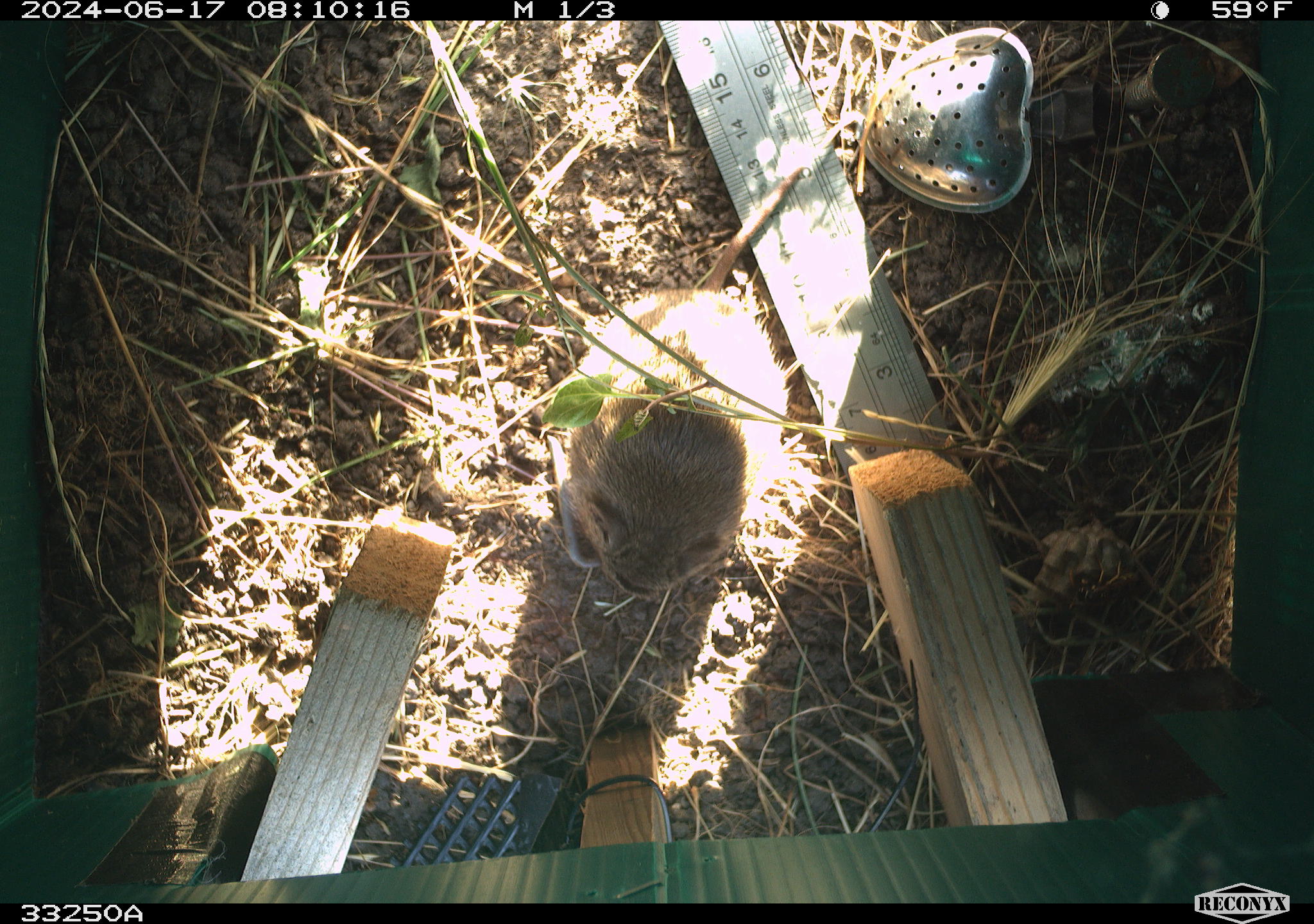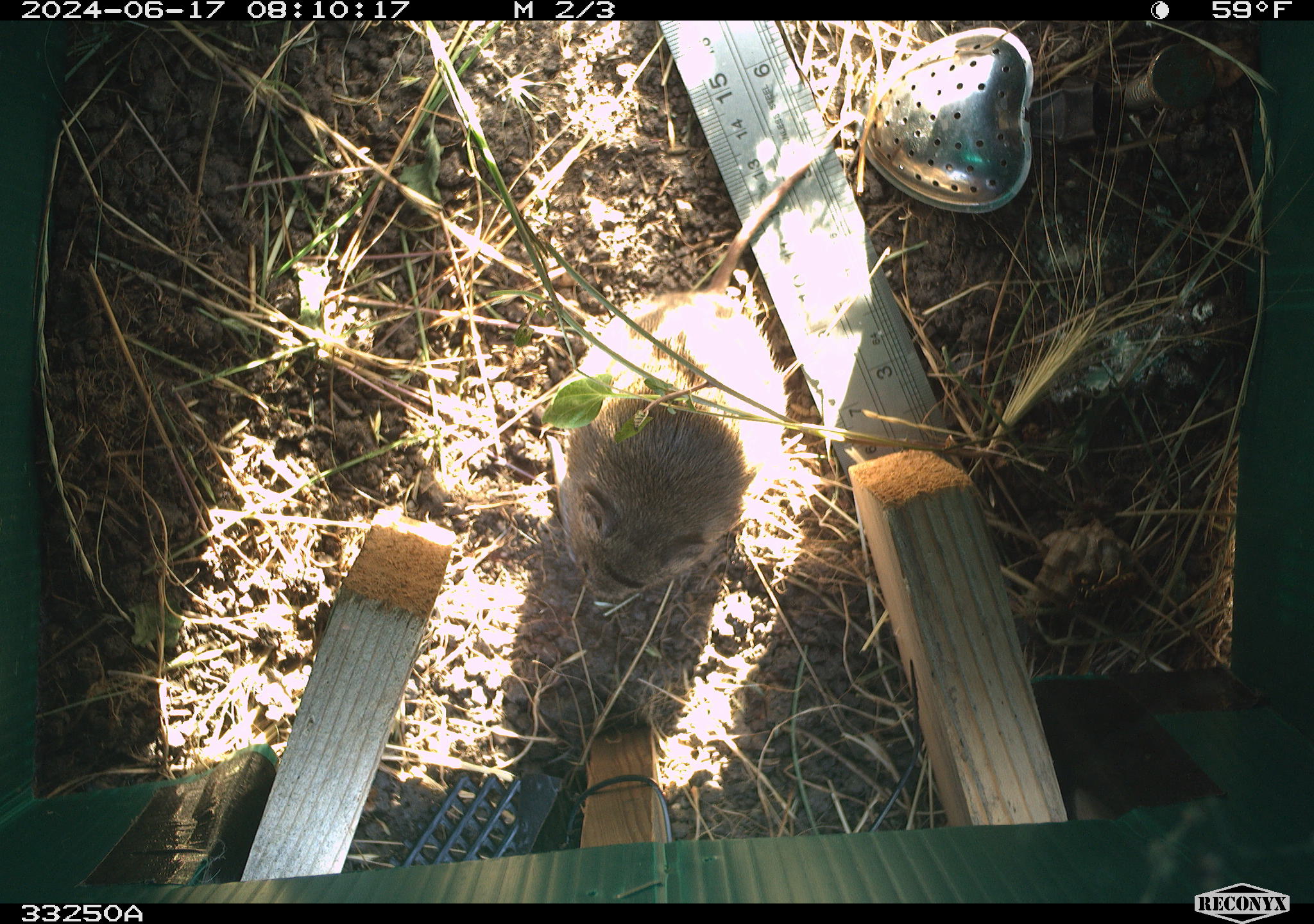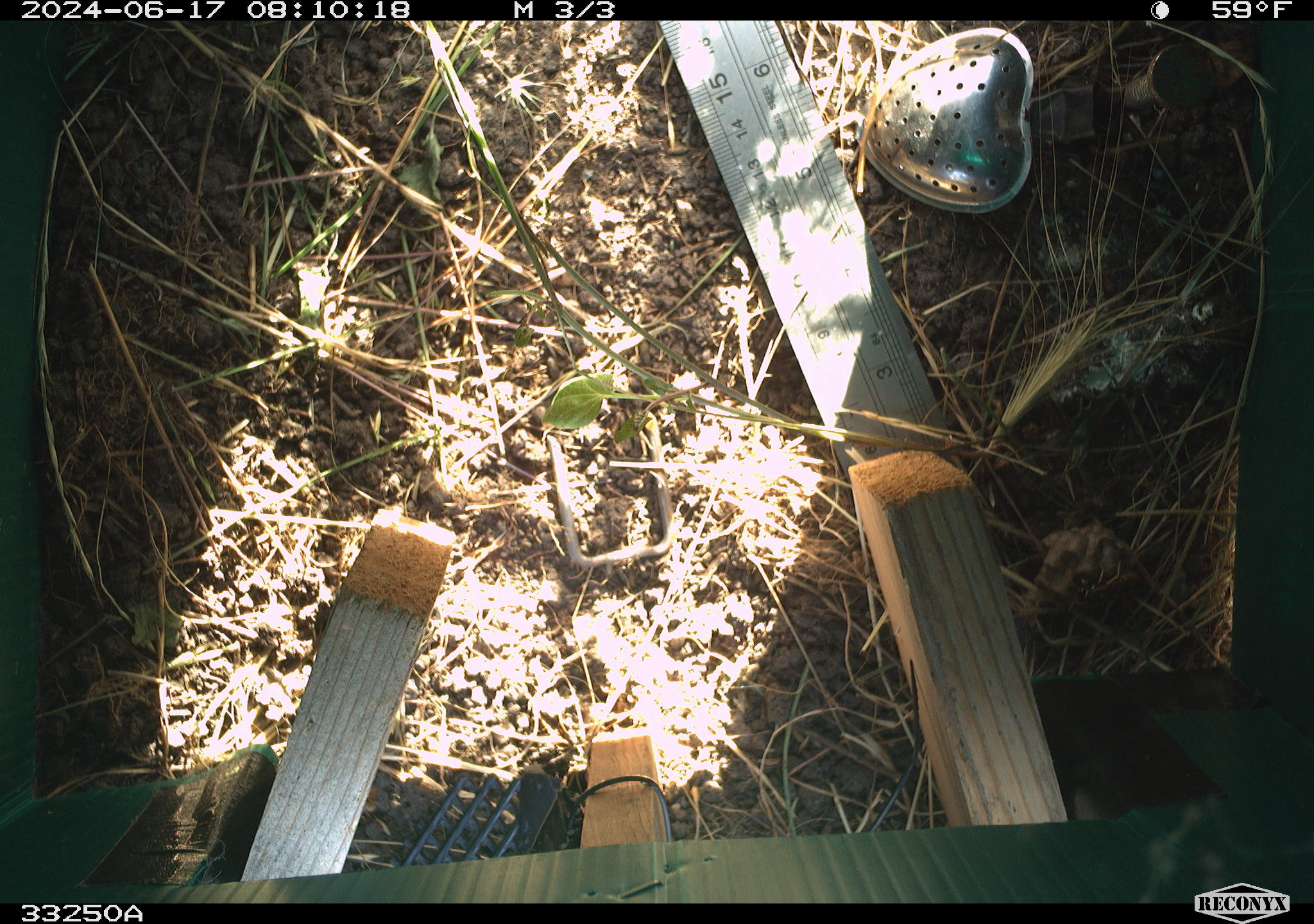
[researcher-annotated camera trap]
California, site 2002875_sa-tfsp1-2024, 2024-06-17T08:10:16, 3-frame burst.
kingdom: Animalia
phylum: Chordata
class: Mammalia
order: Rodentia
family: Cricetidae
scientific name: Arvicolinae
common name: voles, lemmings, and muskrats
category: arvicolinae subfamily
Arvicolinae subfamily (voles, lemmings, and muskrats) (Arvicolinae).